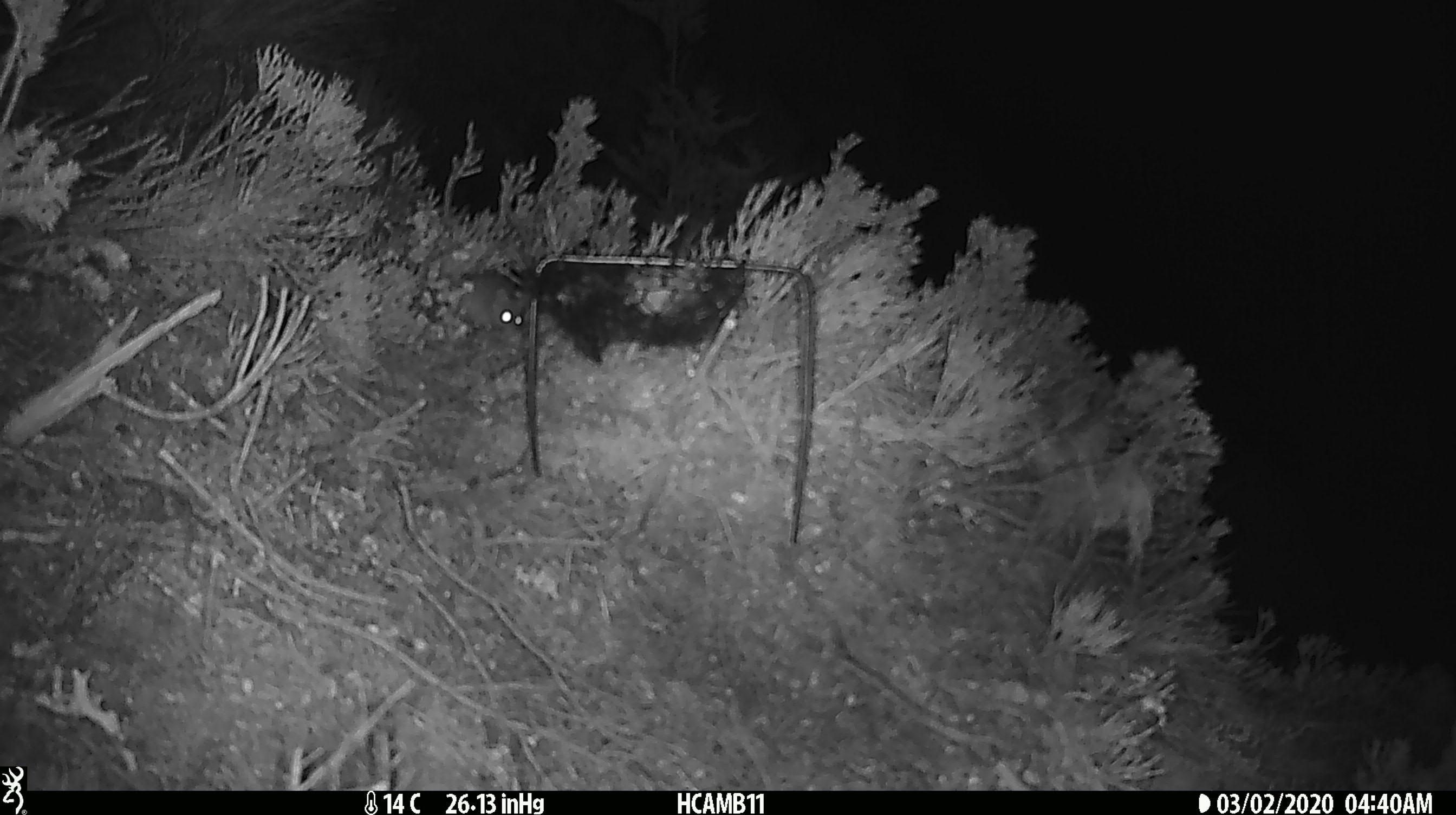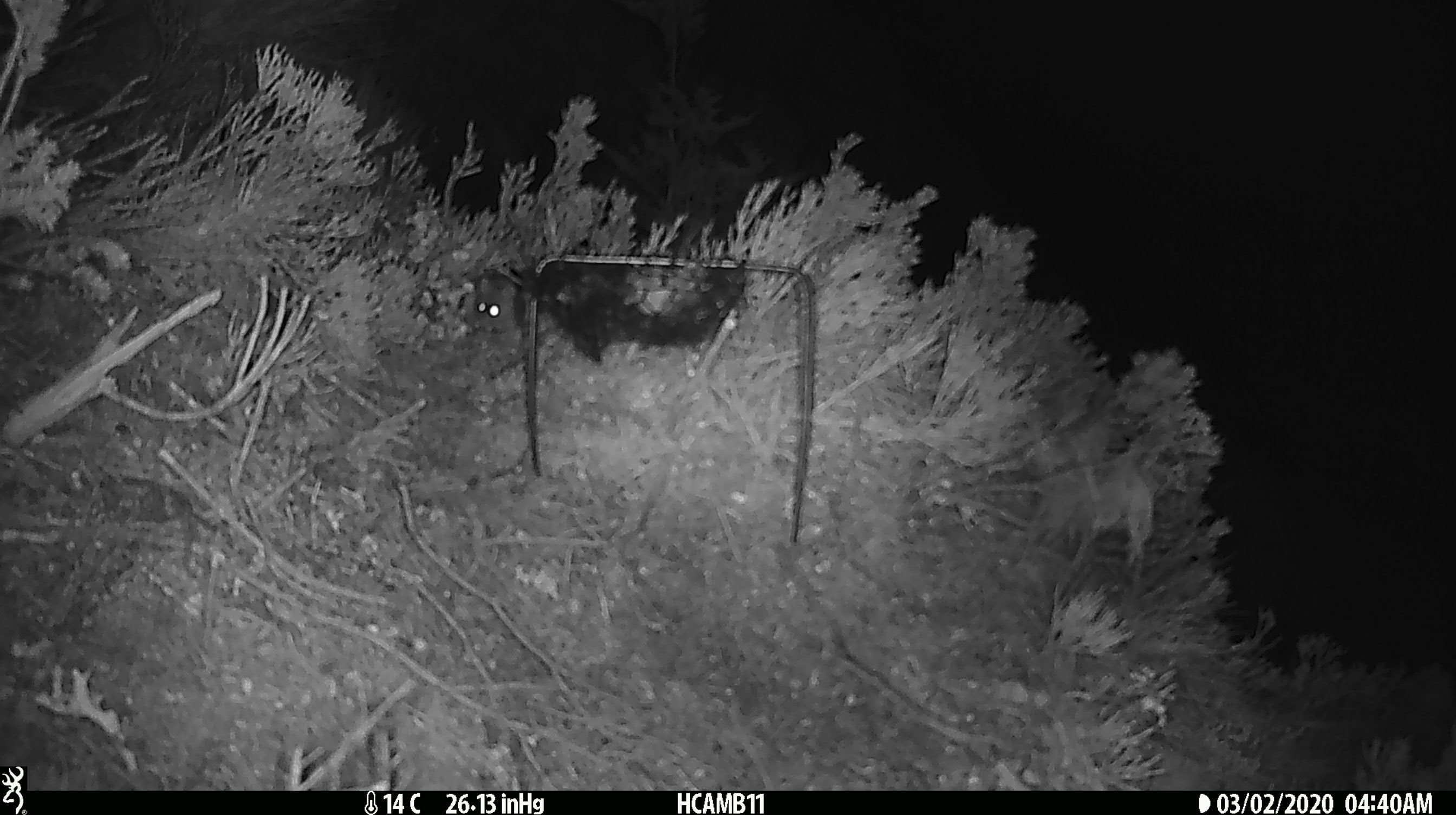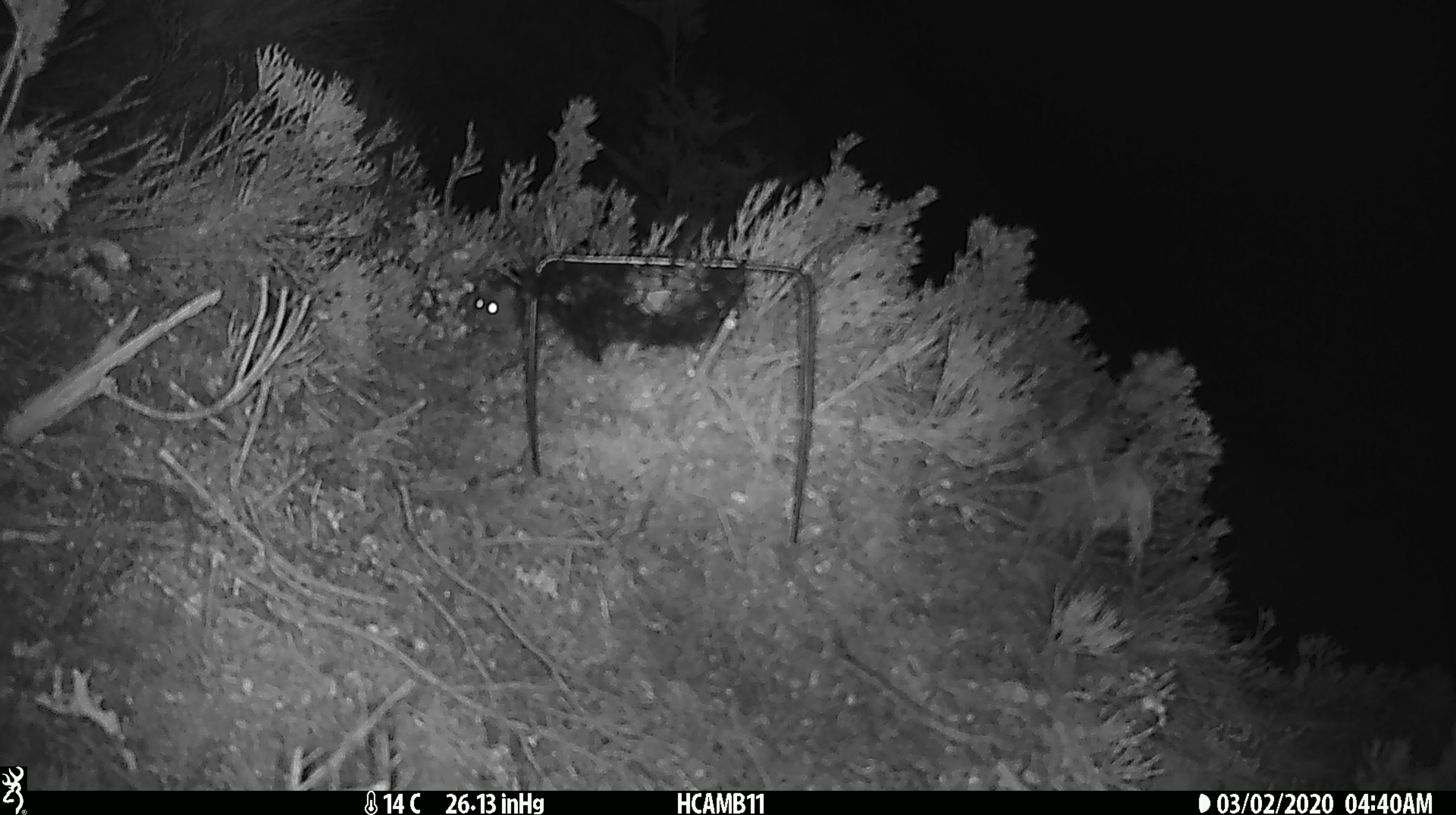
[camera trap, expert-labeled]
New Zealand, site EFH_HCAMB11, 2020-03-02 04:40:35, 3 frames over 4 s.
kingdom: Animalia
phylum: Chordata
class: Mammalia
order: Rodentia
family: Muridae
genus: Mus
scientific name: Mus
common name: mouse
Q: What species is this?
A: Mouse (Mus).